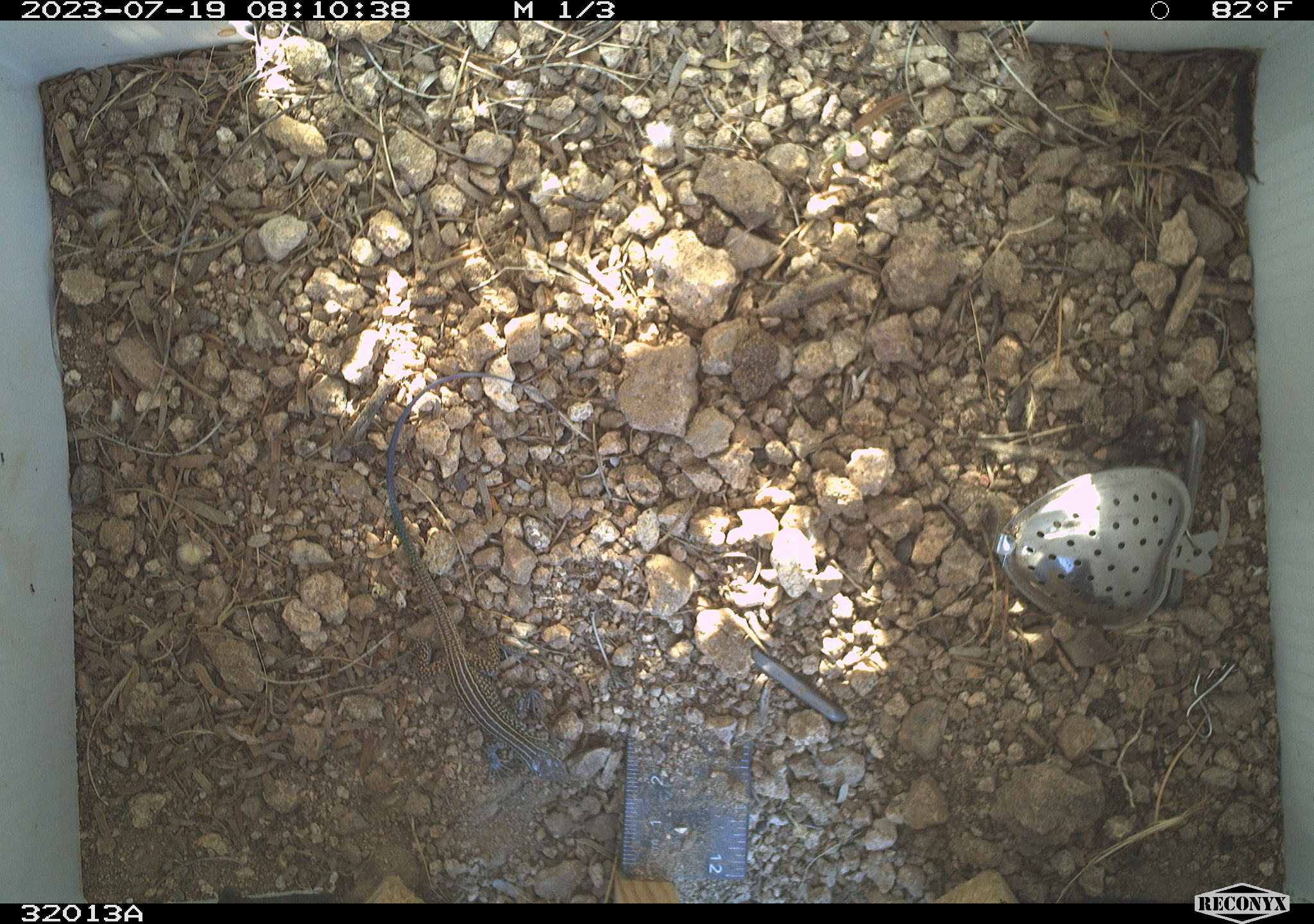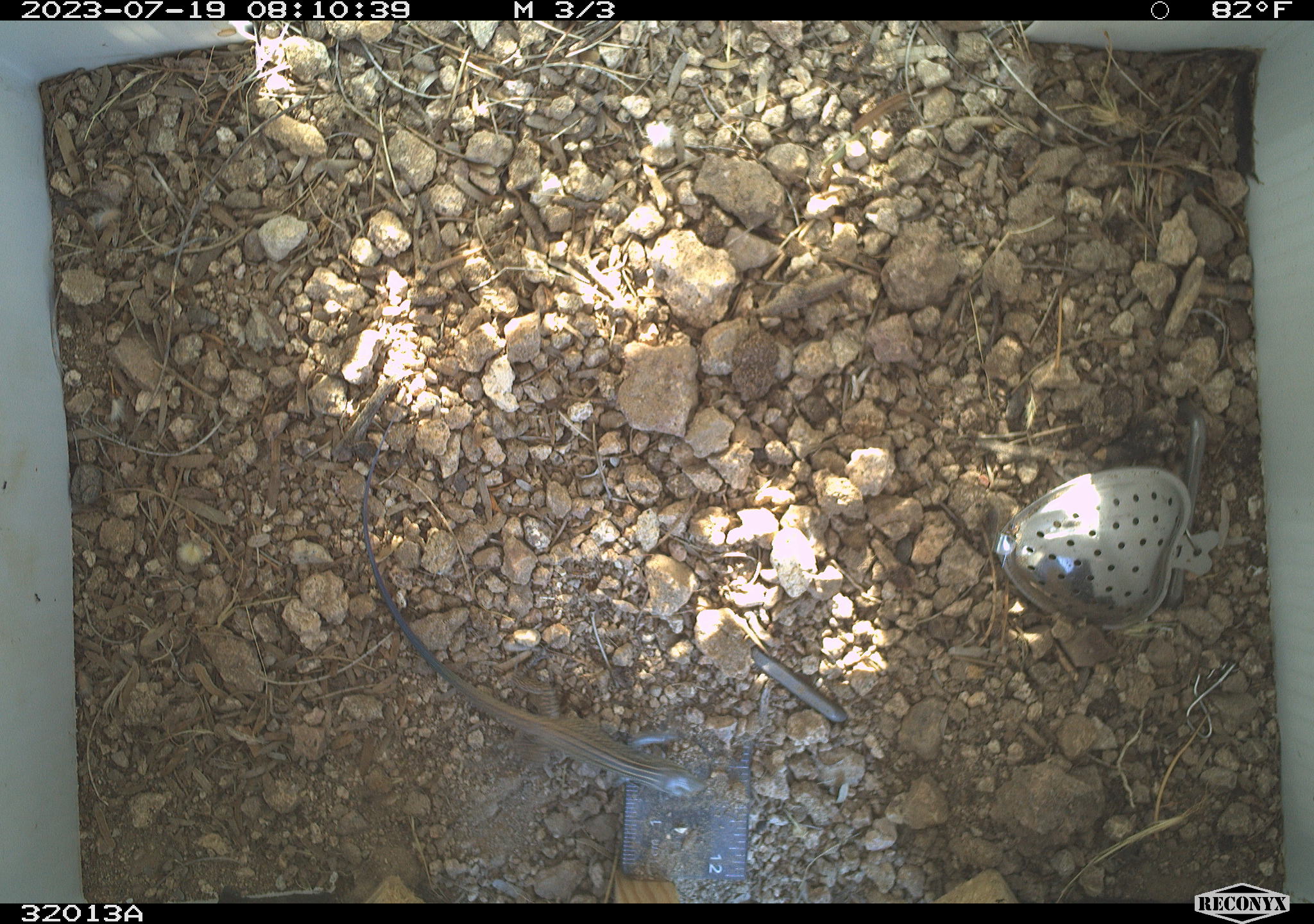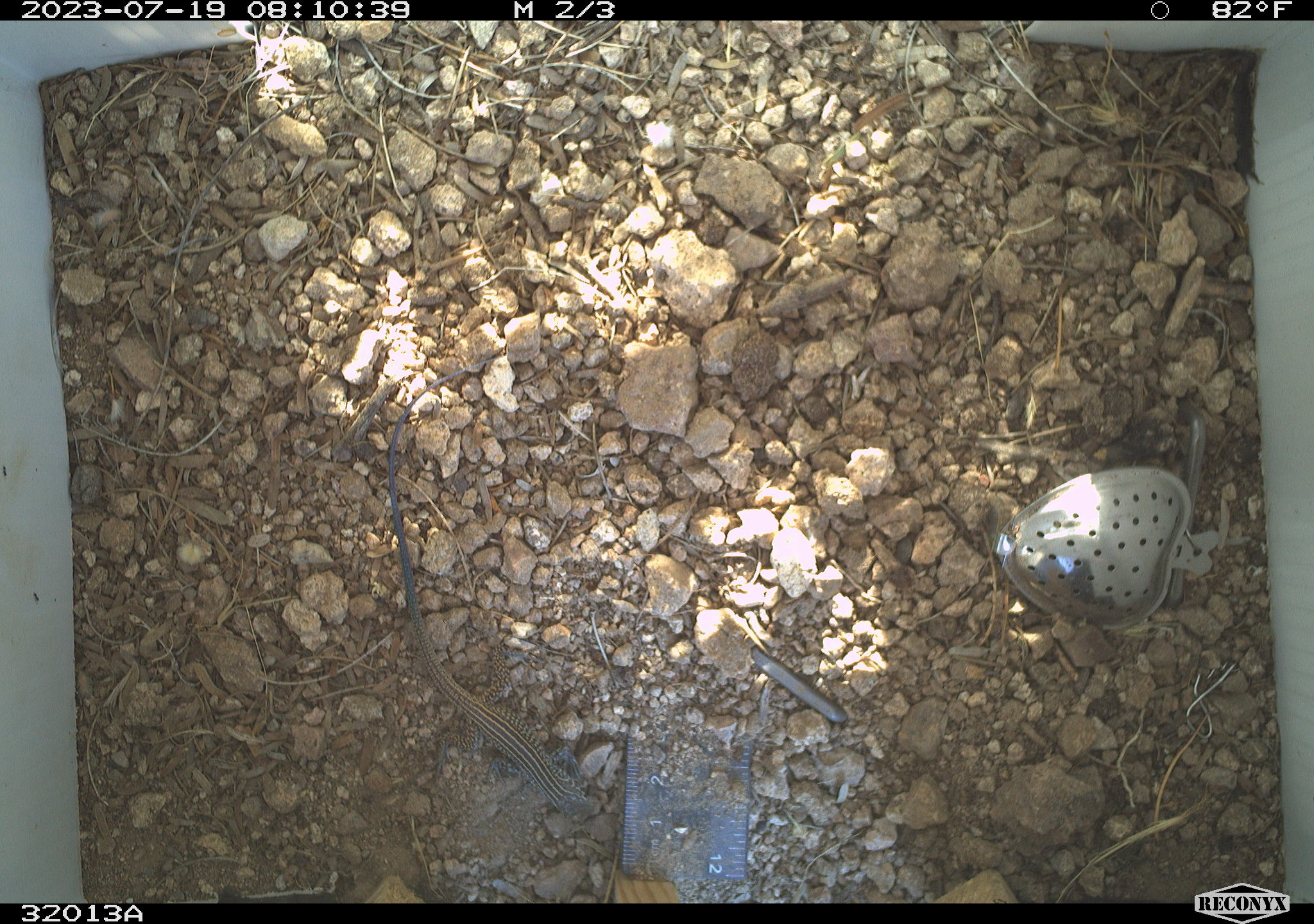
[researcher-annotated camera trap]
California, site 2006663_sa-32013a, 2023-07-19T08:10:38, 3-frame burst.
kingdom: Animalia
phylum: Chordata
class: Reptilia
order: Squamata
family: Teiidae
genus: Aspidoscelis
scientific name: Aspidoscelis tigris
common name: western whiptail